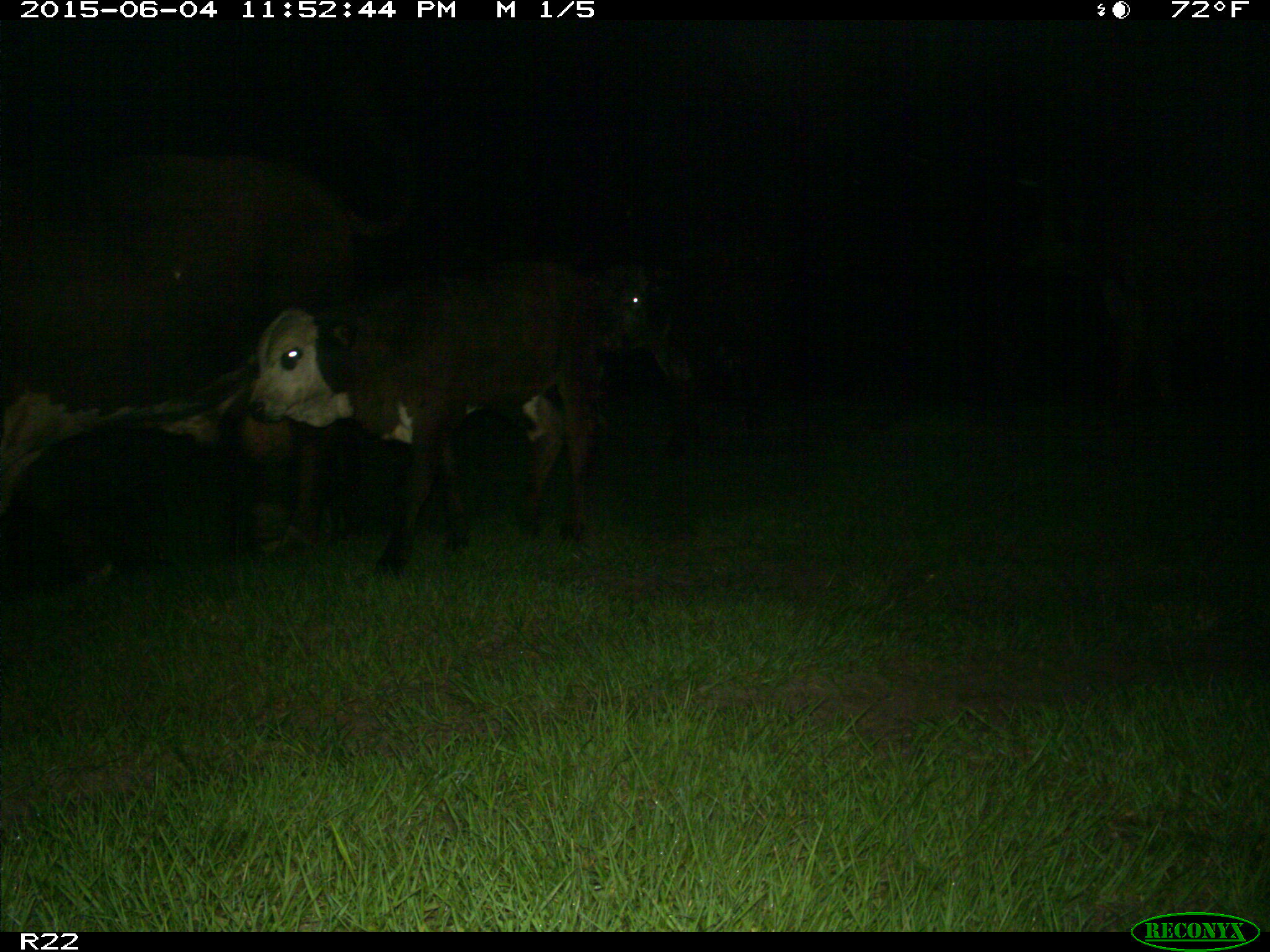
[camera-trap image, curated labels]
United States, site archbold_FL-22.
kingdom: Animalia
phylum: Chordata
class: Mammalia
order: Artiodactyla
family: Bovidae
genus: Bos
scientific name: Bos taurus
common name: domestic cow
Bos taurus (domestic cow).